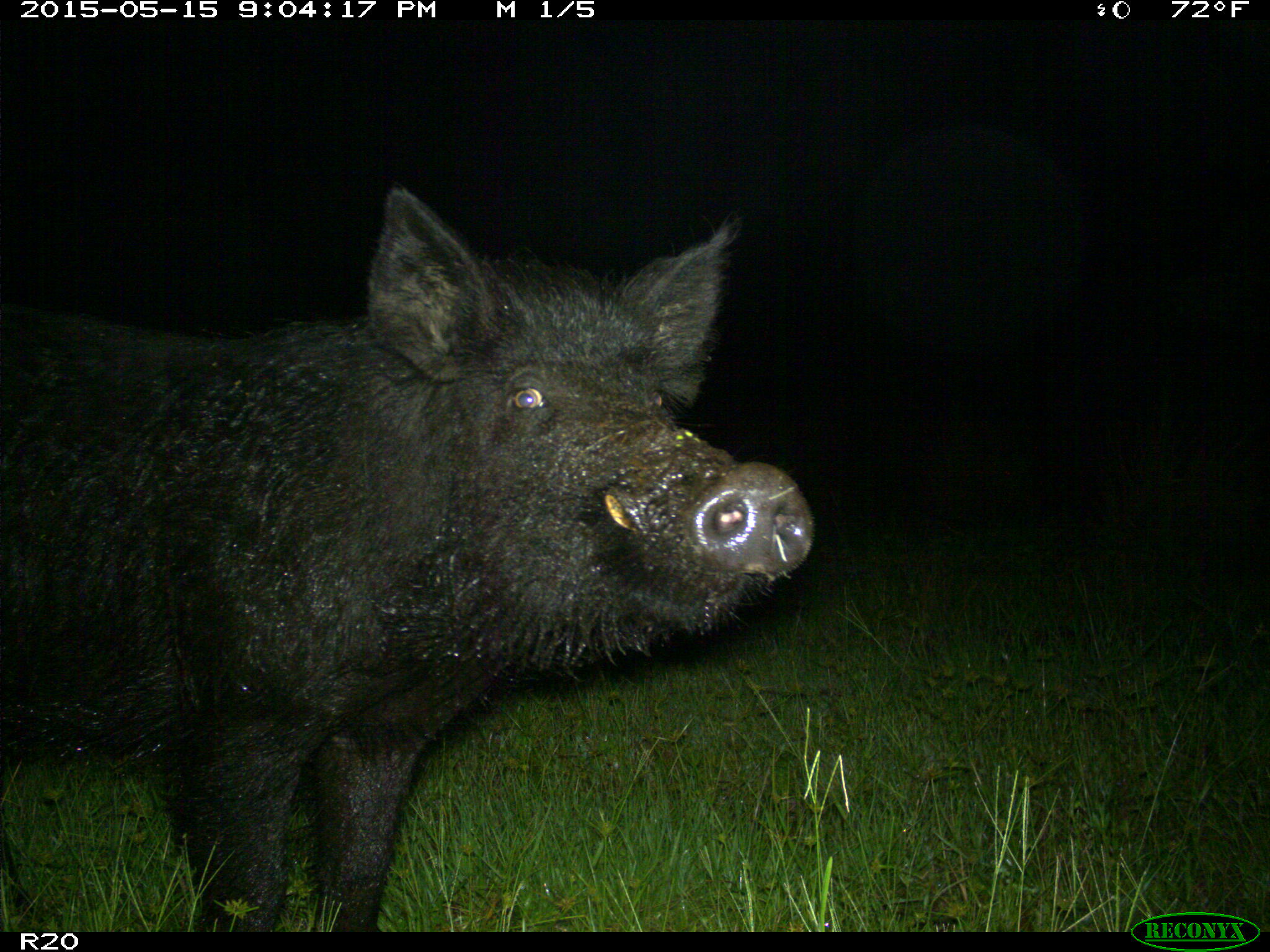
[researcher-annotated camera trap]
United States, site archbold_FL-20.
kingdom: Animalia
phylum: Chordata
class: Mammalia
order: Artiodactyla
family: Suidae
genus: Sus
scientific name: Sus scrofa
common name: wild boar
Sus scrofa (wild boar).